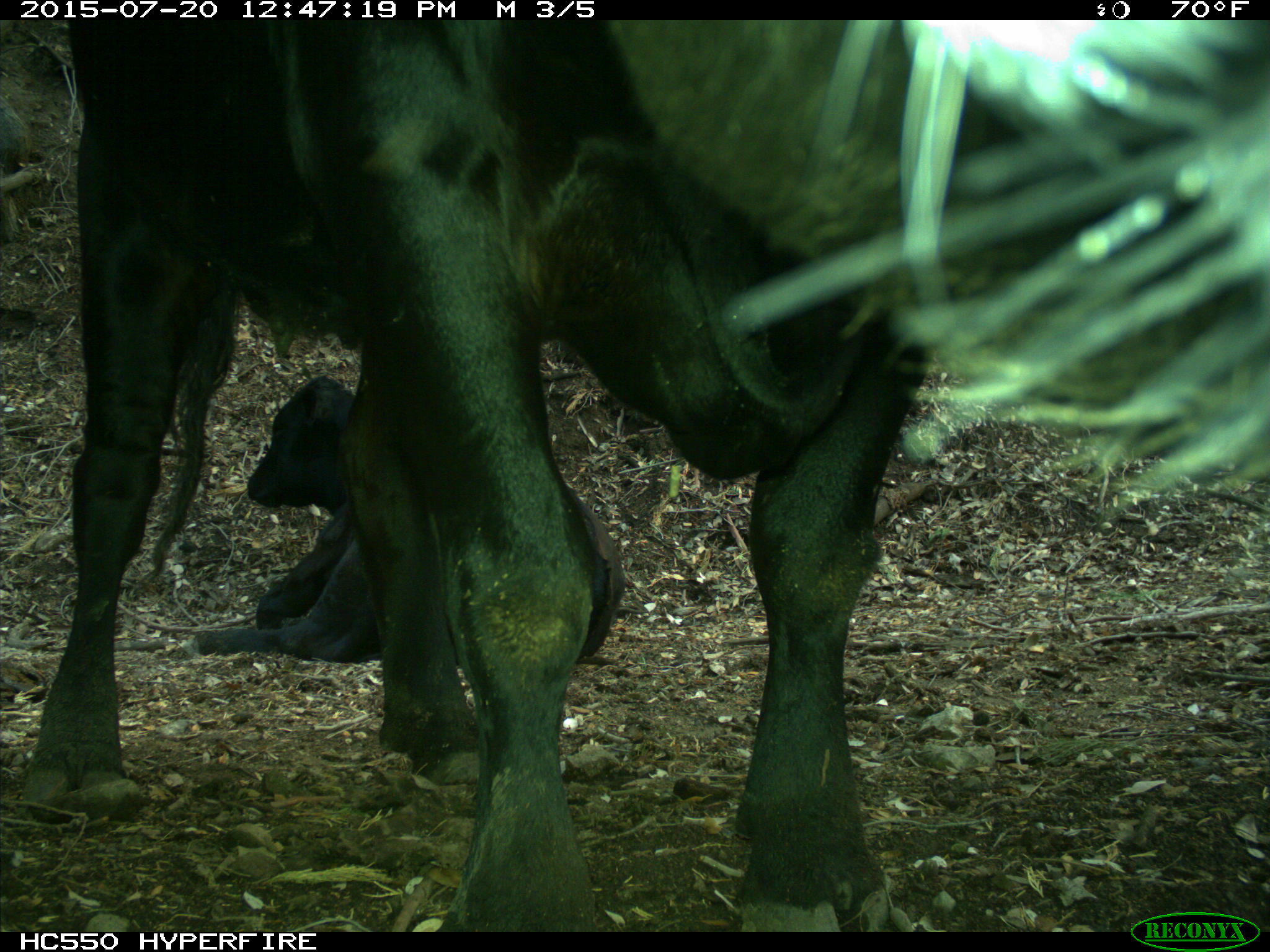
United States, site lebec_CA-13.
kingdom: Animalia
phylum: Chordata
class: Mammalia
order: Artiodactyla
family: Bovidae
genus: Bos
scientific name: Bos taurus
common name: domestic cow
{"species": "Bos taurus (domestic cow)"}